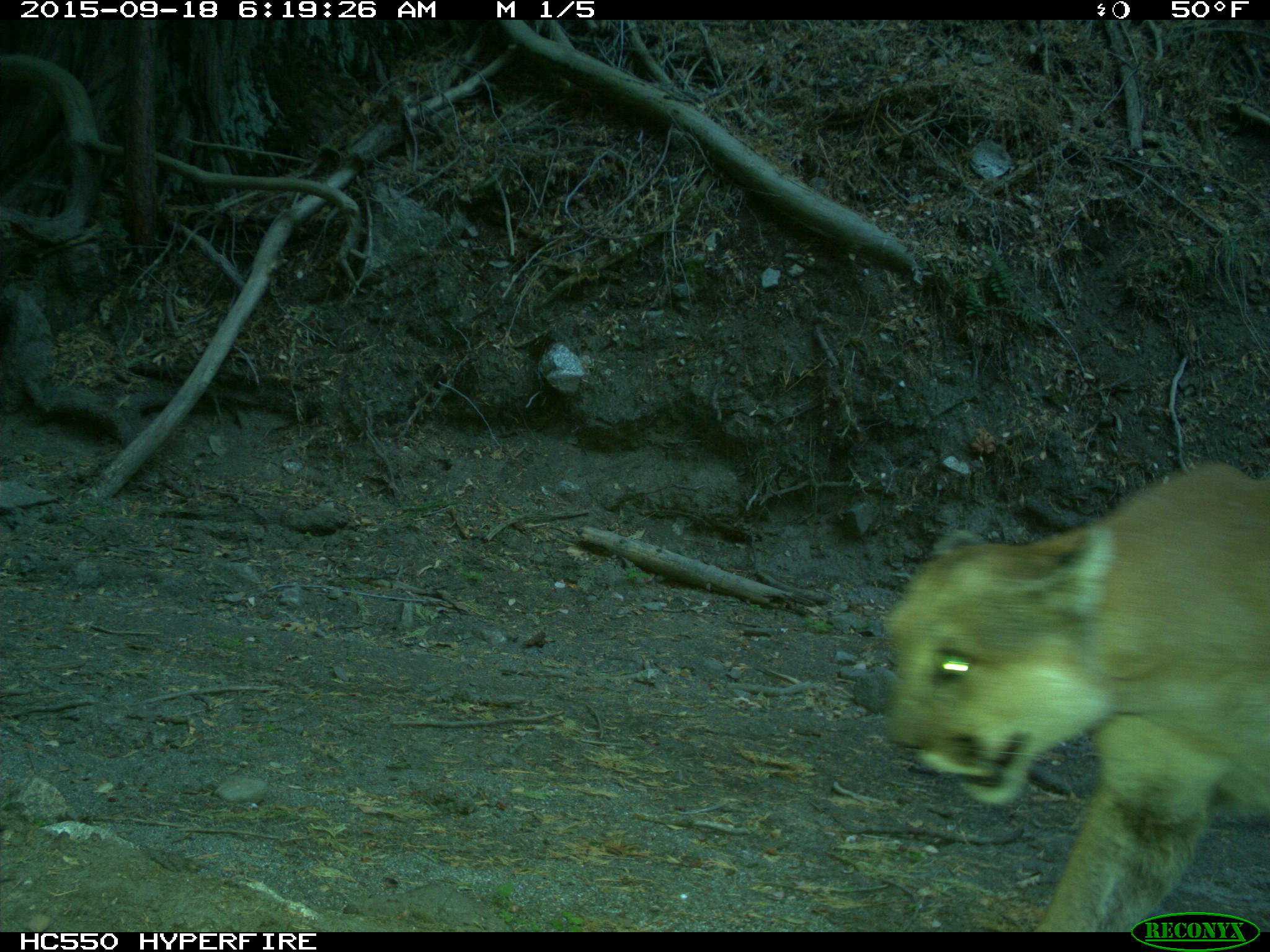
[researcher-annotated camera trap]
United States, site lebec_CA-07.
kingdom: Animalia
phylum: Chordata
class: Mammalia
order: Carnivora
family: Felidae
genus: Puma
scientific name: Puma concolor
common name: mountain lion